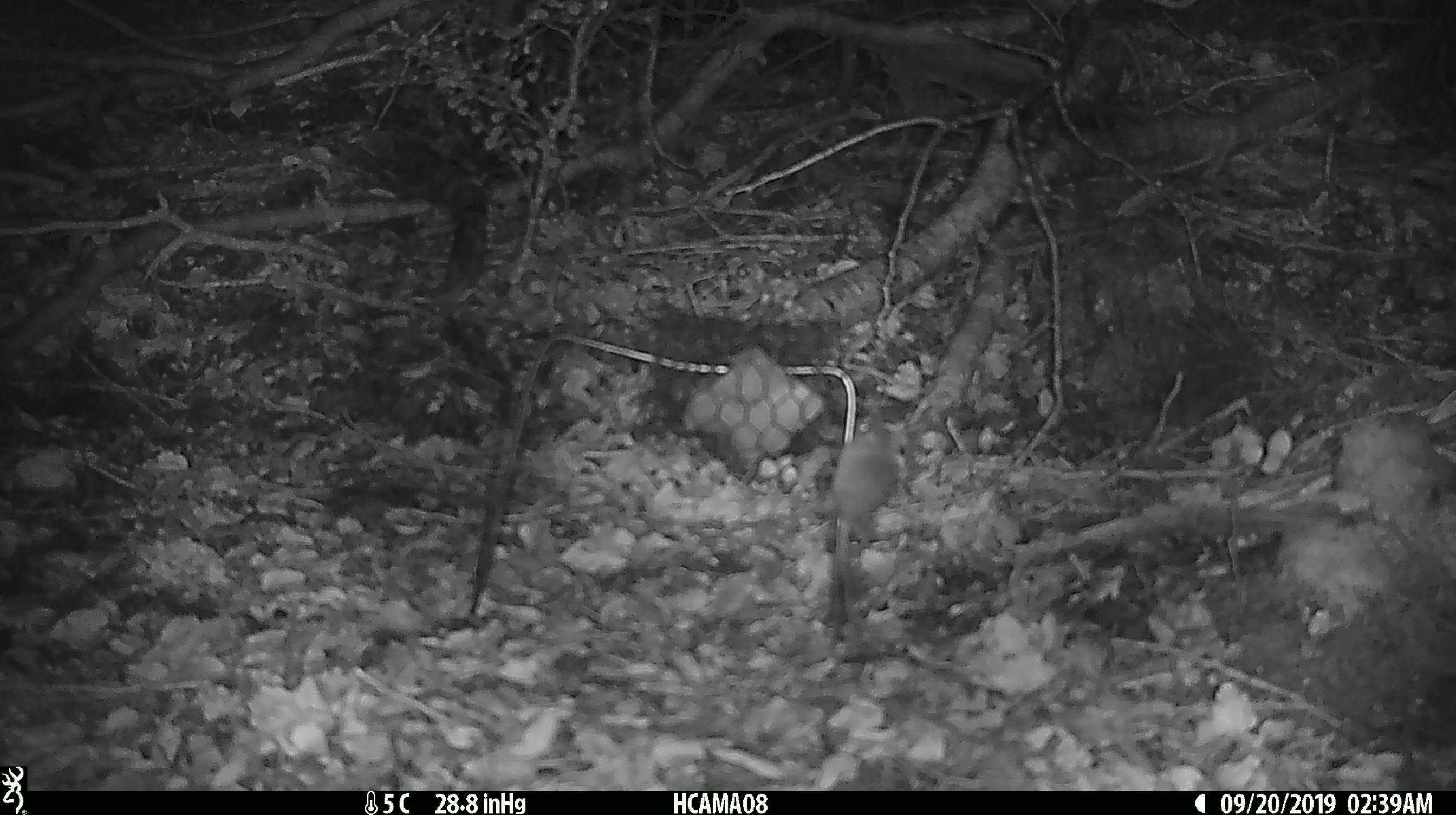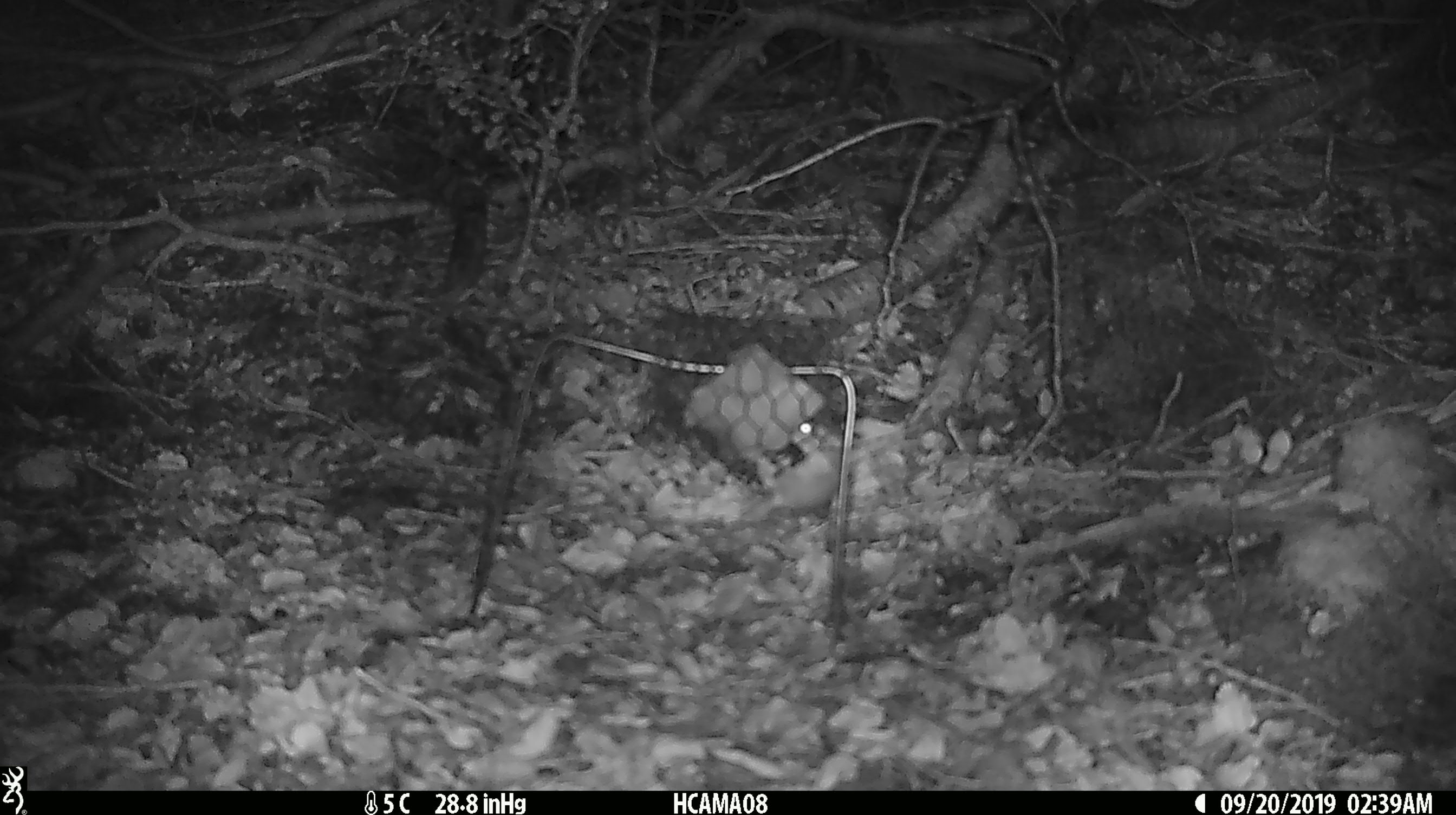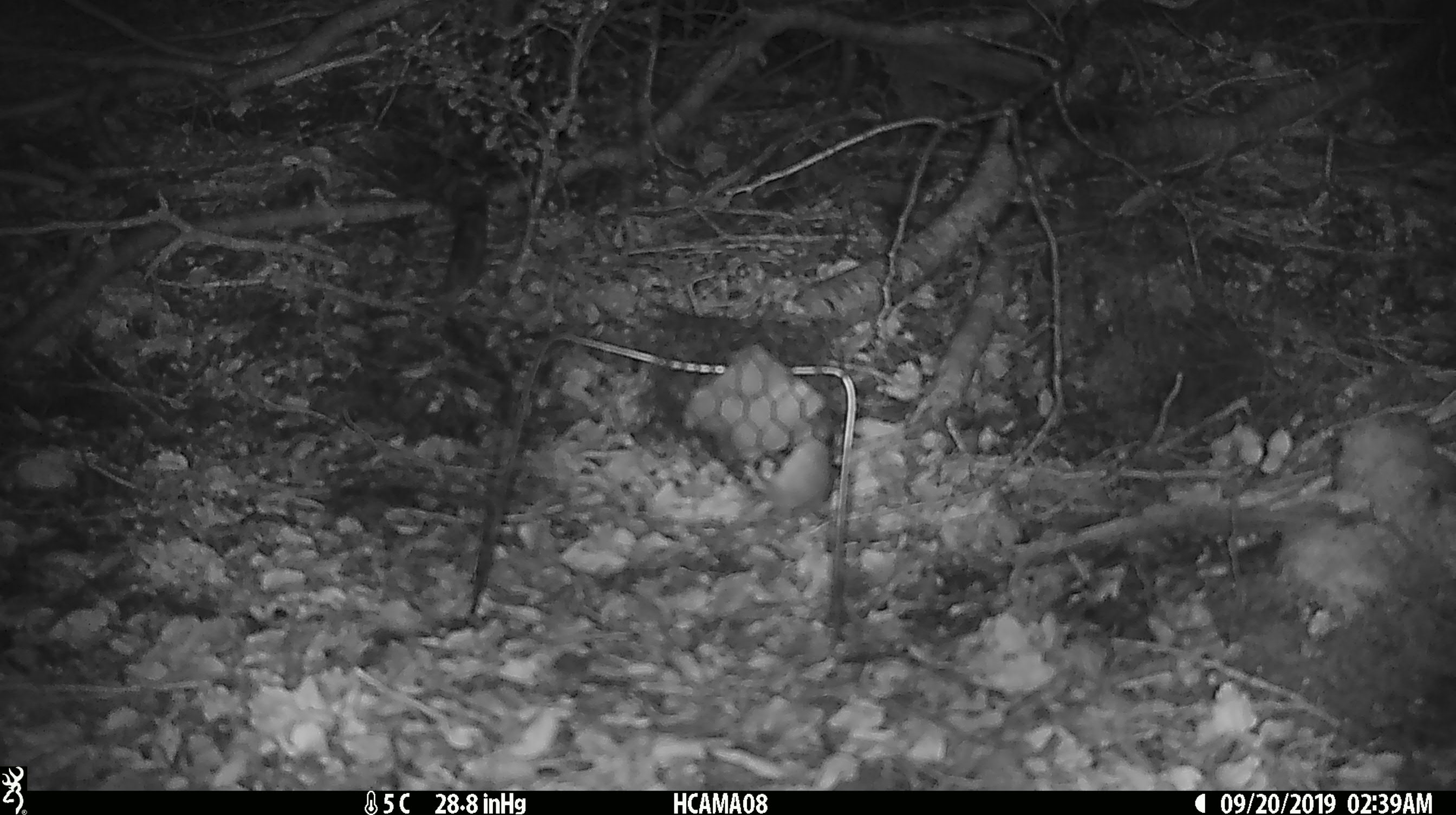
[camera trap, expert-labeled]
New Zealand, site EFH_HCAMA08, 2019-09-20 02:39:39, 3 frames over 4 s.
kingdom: Animalia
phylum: Chordata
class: Mammalia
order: Rodentia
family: Muridae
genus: Mus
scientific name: Mus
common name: mouse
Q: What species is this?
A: Mouse (Mus).